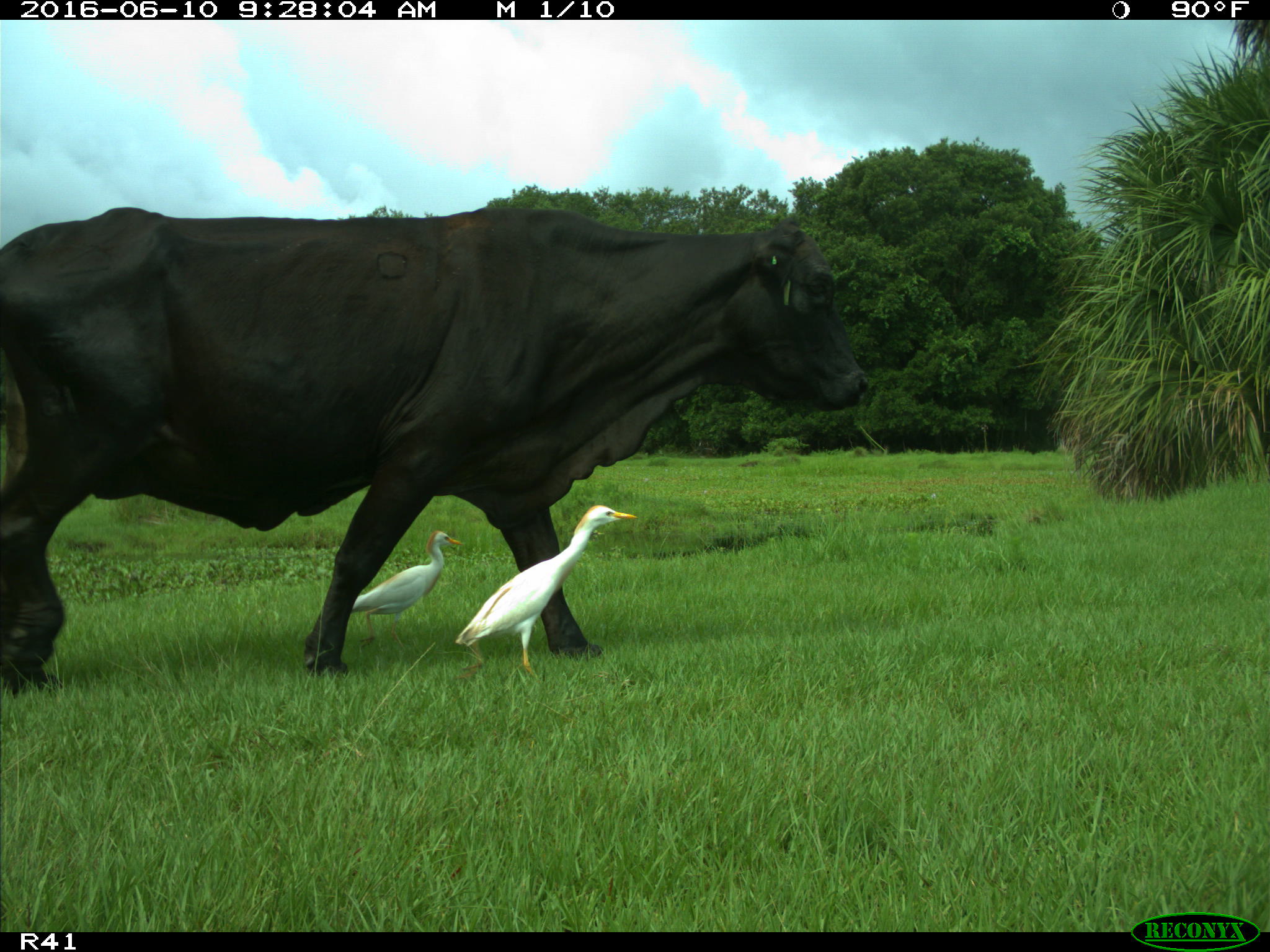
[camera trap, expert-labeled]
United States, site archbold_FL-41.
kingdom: Animalia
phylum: Chordata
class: Mammalia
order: Artiodactyla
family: Bovidae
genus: Bos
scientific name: Bos taurus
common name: domestic cow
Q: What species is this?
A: Bos taurus (domestic cow).